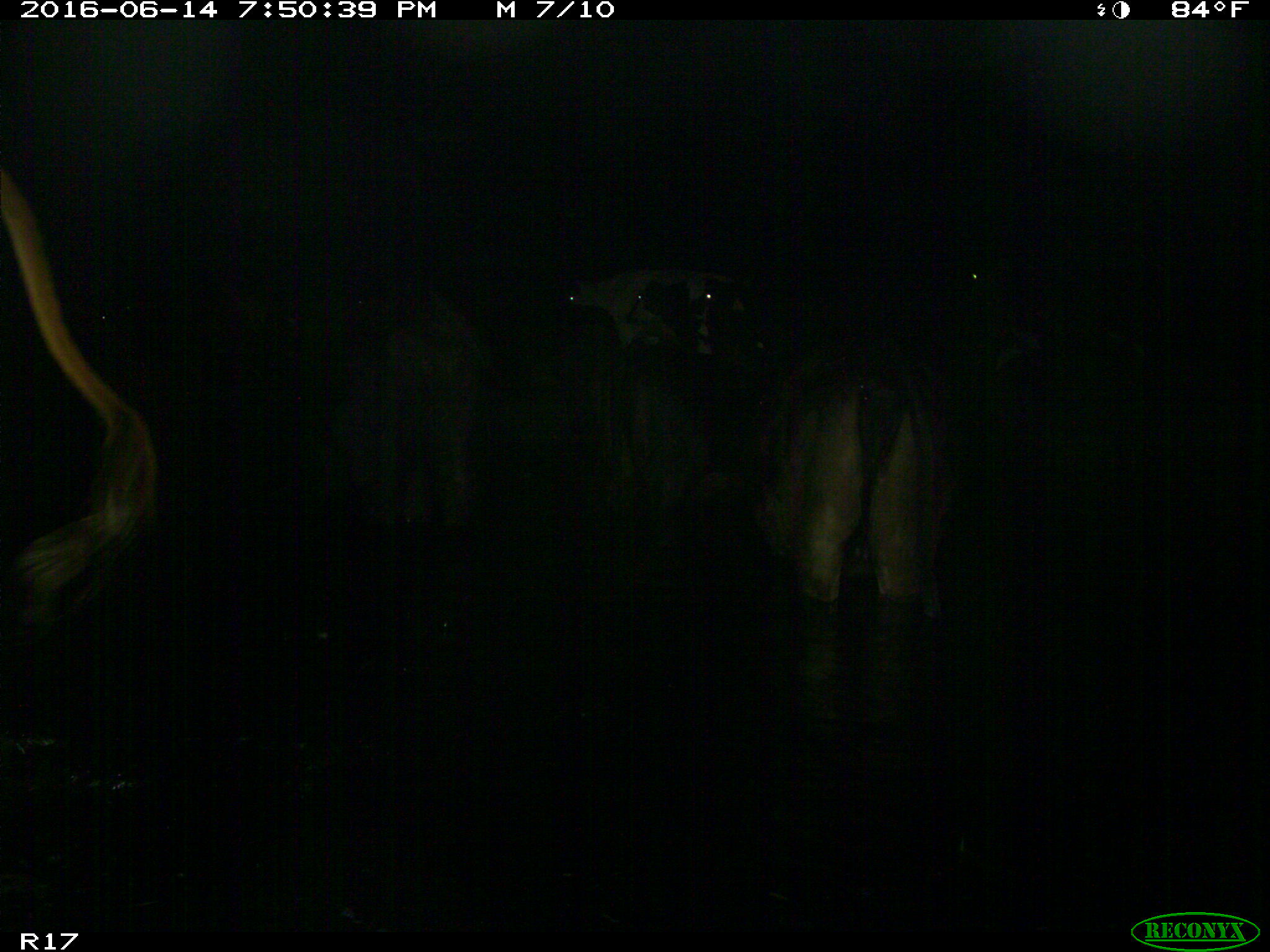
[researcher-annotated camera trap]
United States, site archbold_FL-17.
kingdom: Animalia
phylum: Chordata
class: Mammalia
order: Artiodactyla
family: Bovidae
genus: Bos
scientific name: Bos taurus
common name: domestic cow